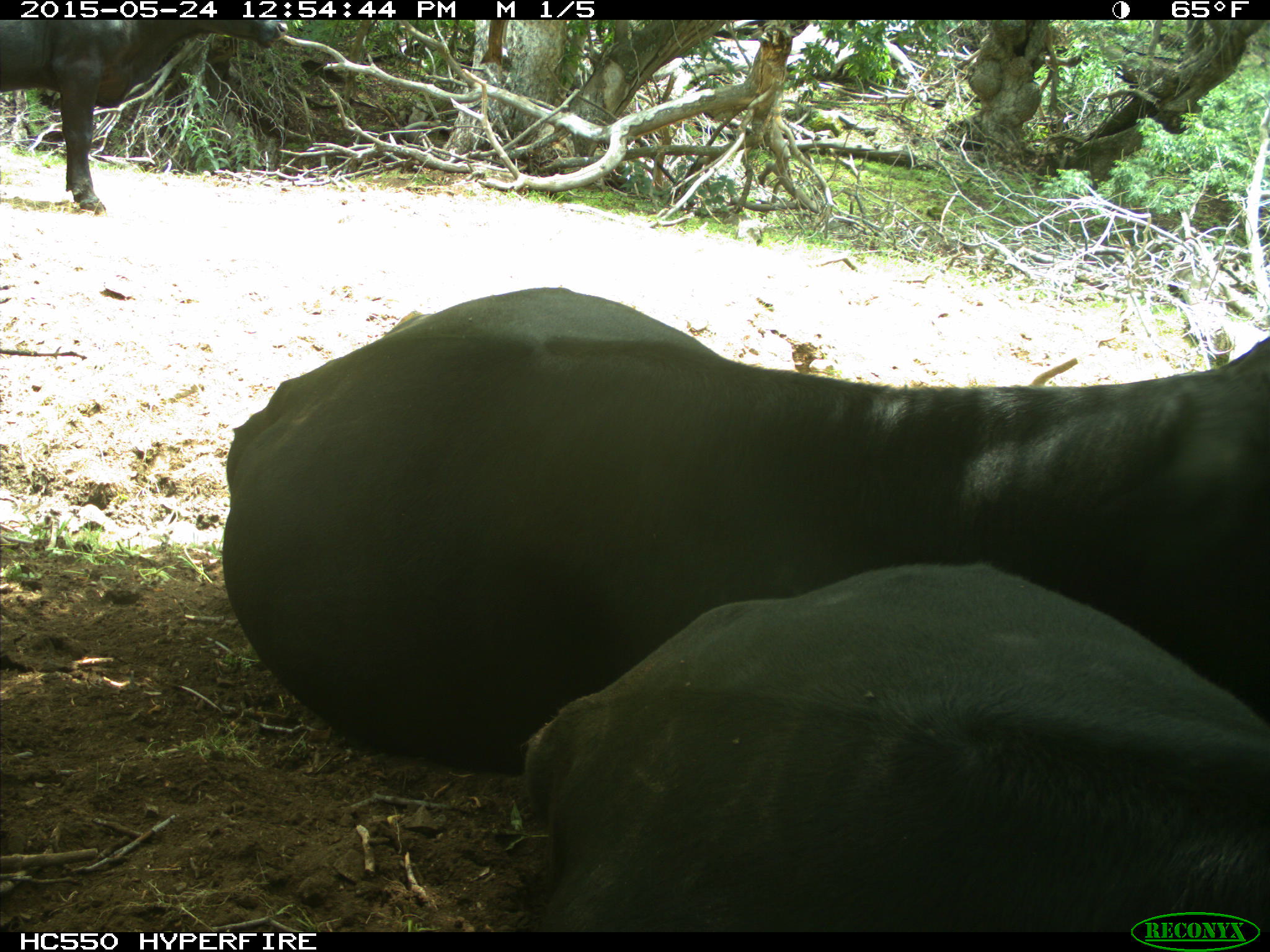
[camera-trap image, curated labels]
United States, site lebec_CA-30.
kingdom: Animalia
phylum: Chordata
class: Mammalia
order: Artiodactyla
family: Bovidae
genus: Bos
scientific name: Bos taurus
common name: domestic cow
Bos taurus (domestic cow).